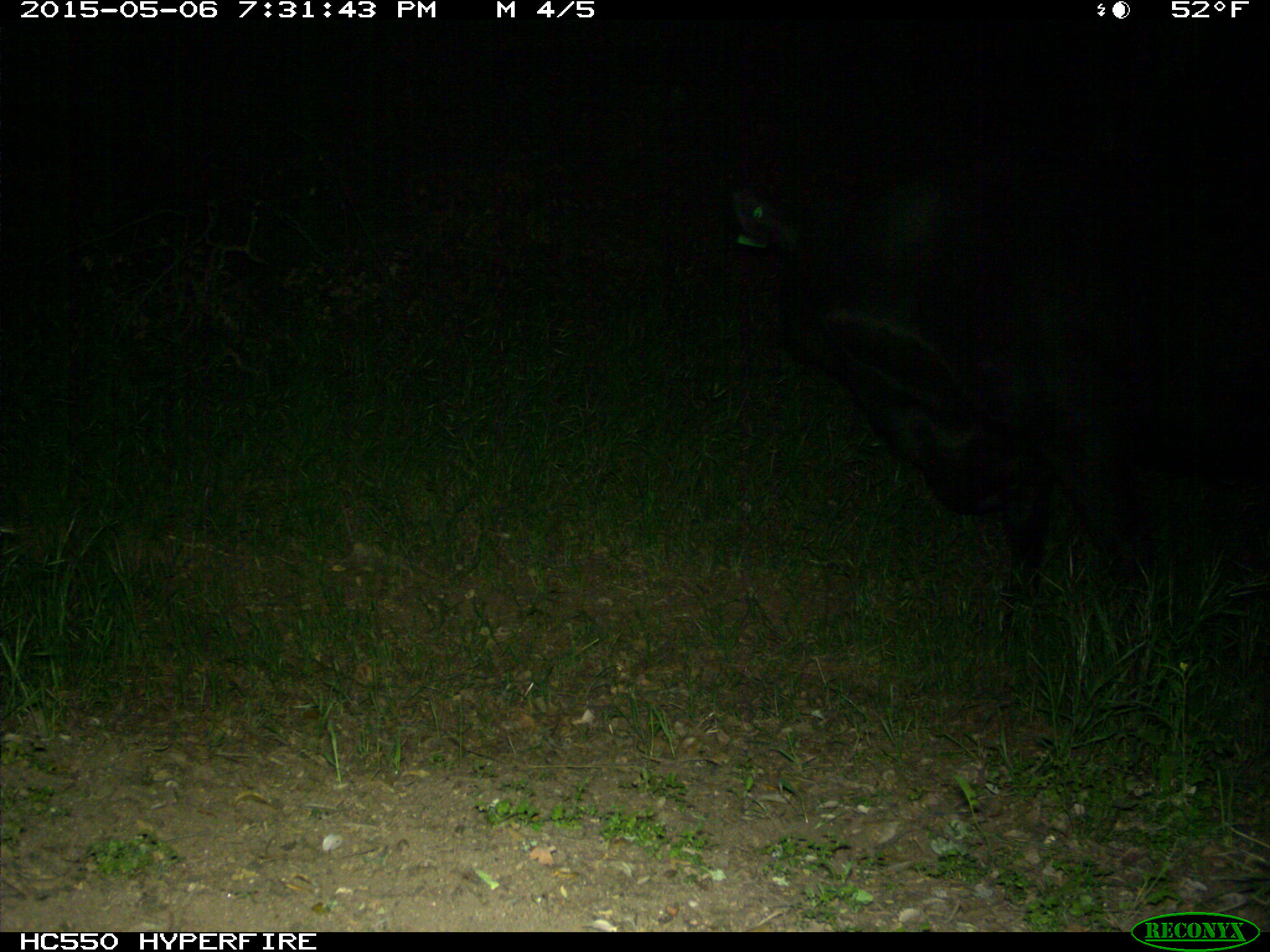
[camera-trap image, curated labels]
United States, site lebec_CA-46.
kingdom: Animalia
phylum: Chordata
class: Mammalia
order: Artiodactyla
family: Bovidae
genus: Bos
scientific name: Bos taurus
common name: domestic cow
Bos taurus (domestic cow).